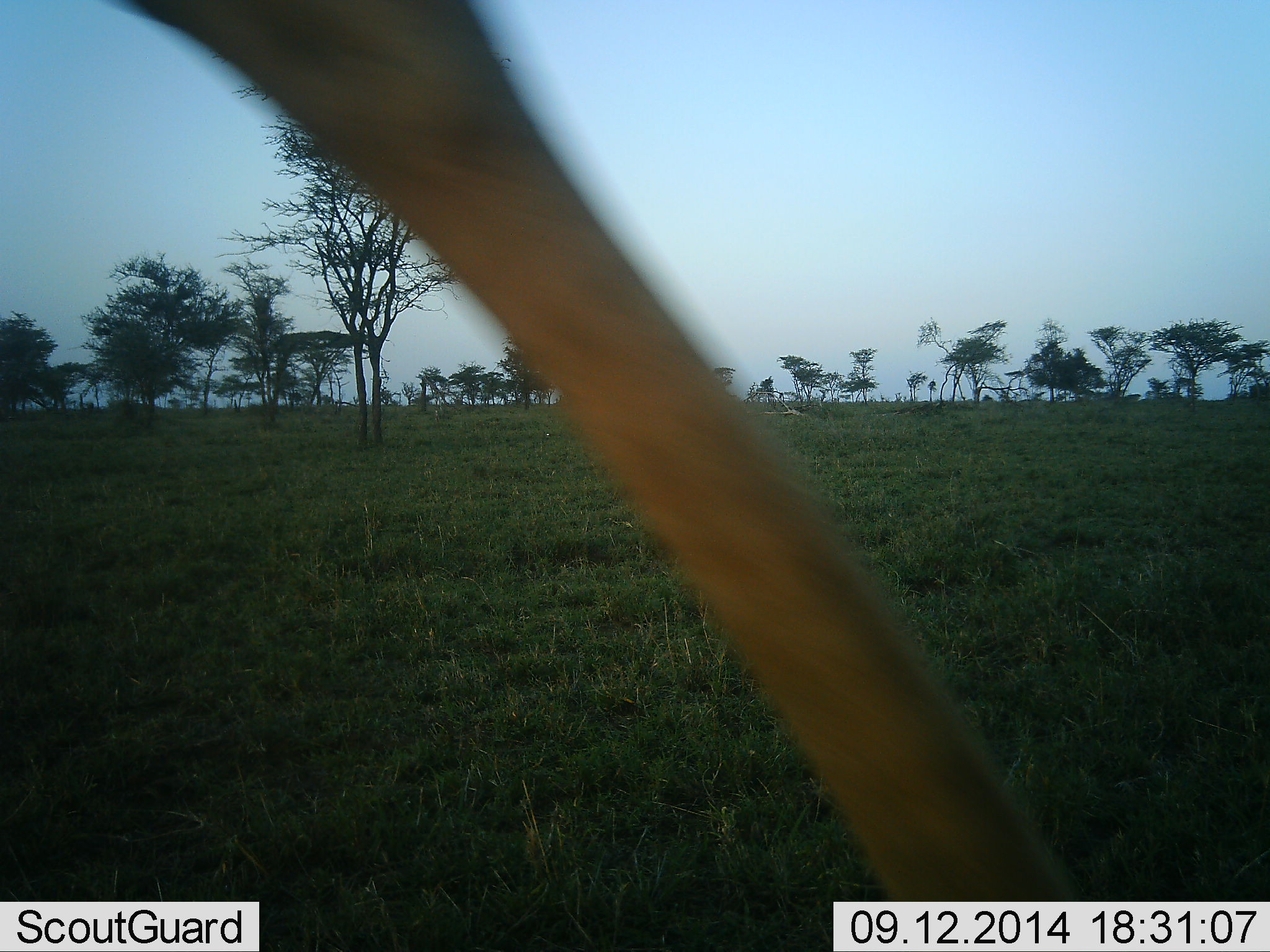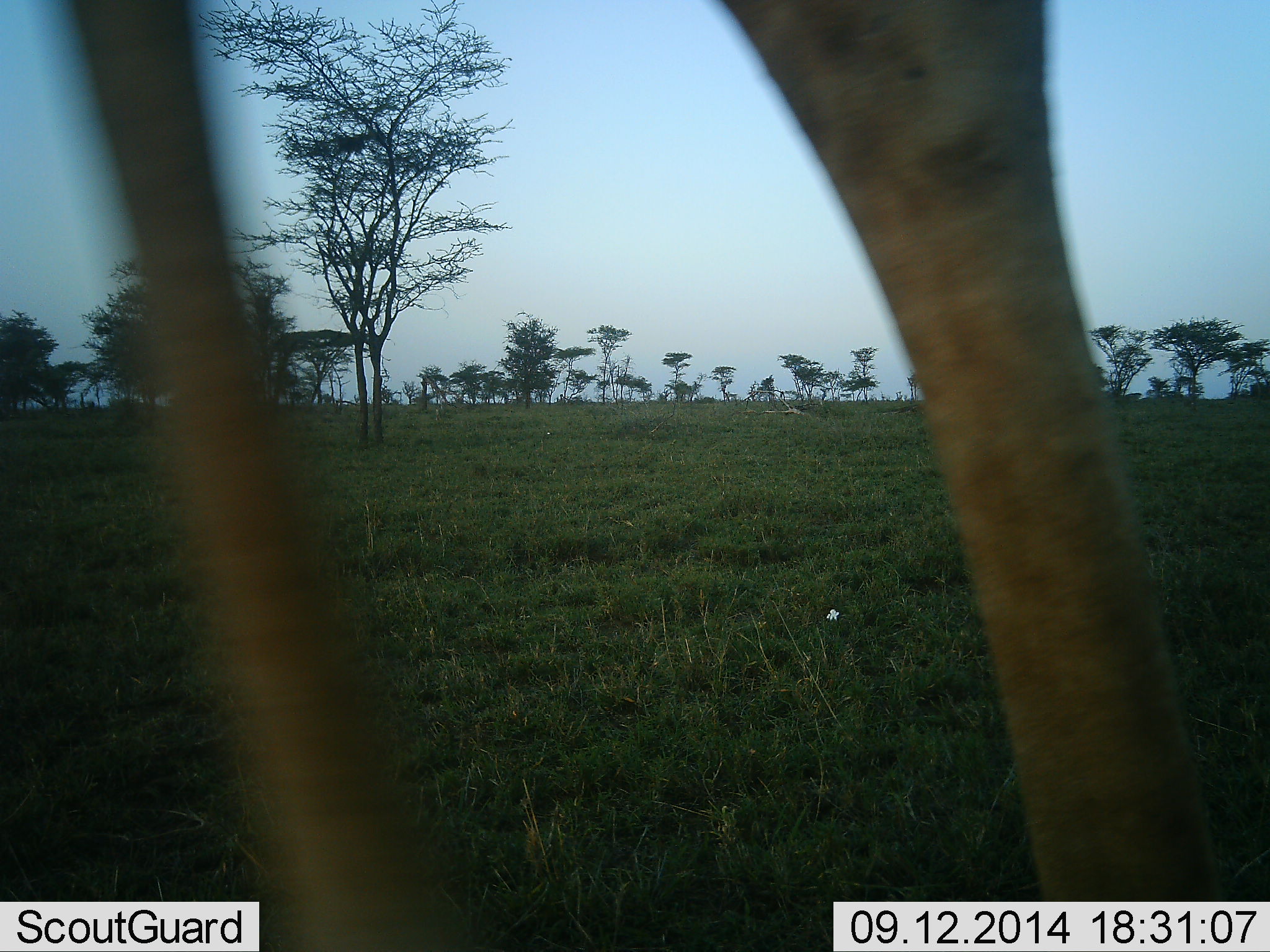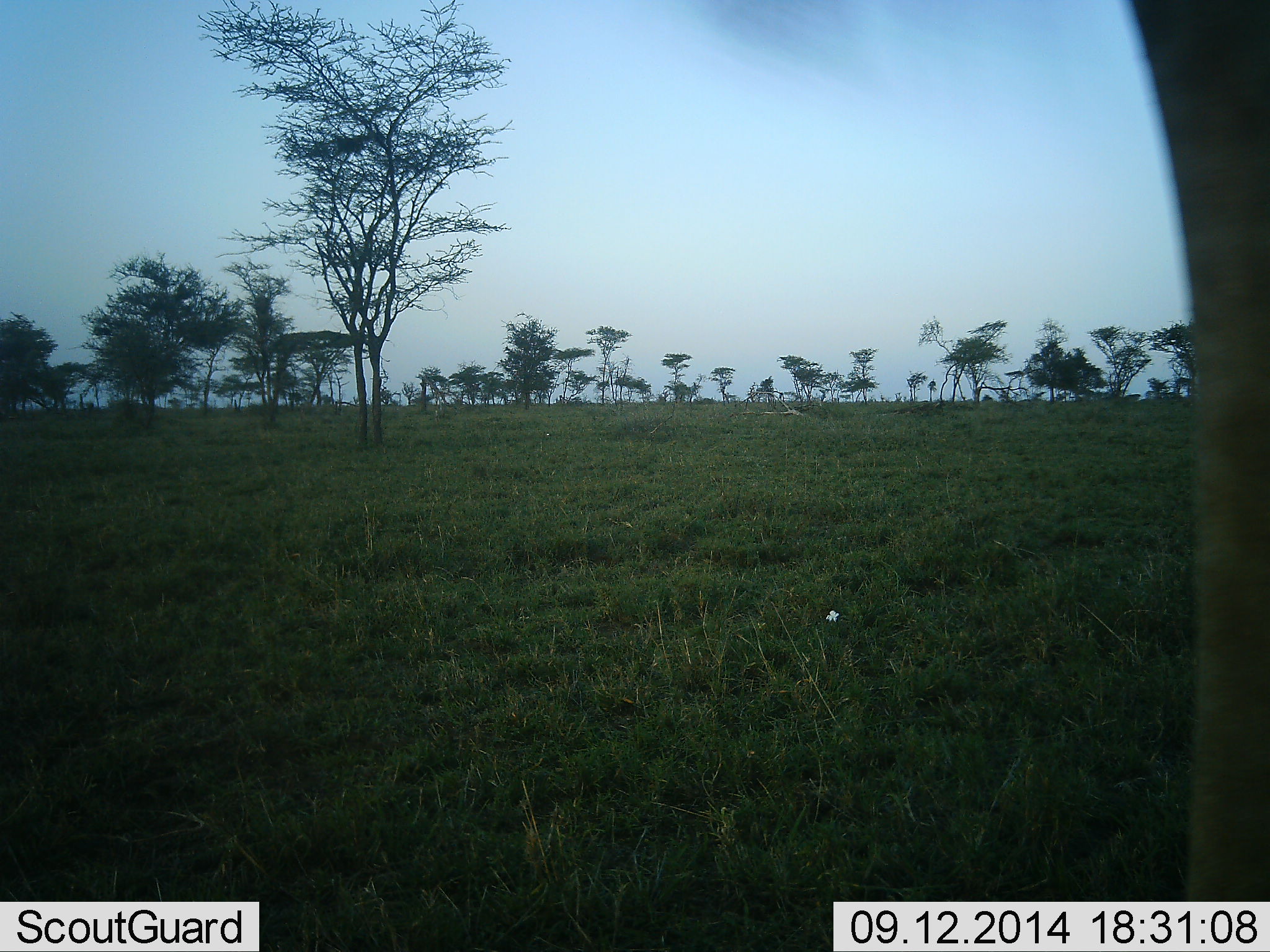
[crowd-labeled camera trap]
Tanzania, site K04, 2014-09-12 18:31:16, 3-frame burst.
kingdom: Animalia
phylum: Chordata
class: Mammalia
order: Artiodactyla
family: Giraffidae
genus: Giraffa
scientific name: Giraffa camelopardalis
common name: giraffe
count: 1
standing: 30%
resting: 0%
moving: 60%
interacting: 0%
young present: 0%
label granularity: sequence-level